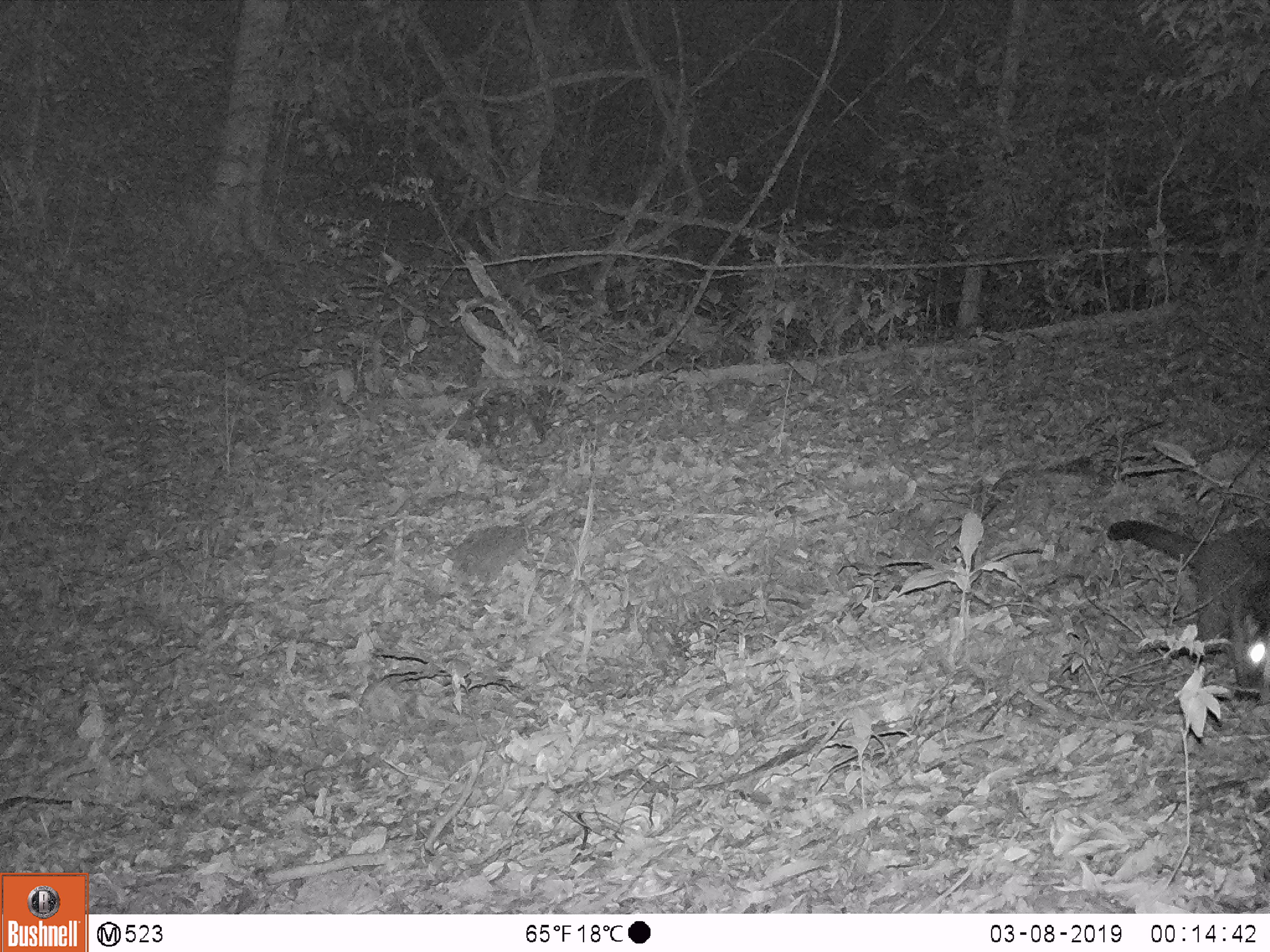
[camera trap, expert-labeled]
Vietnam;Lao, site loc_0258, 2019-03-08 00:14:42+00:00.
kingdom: Animalia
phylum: Chordata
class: Mammalia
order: Carnivora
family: Viverridae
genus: Paguma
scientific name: Paguma larvata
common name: masked palm civet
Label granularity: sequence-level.